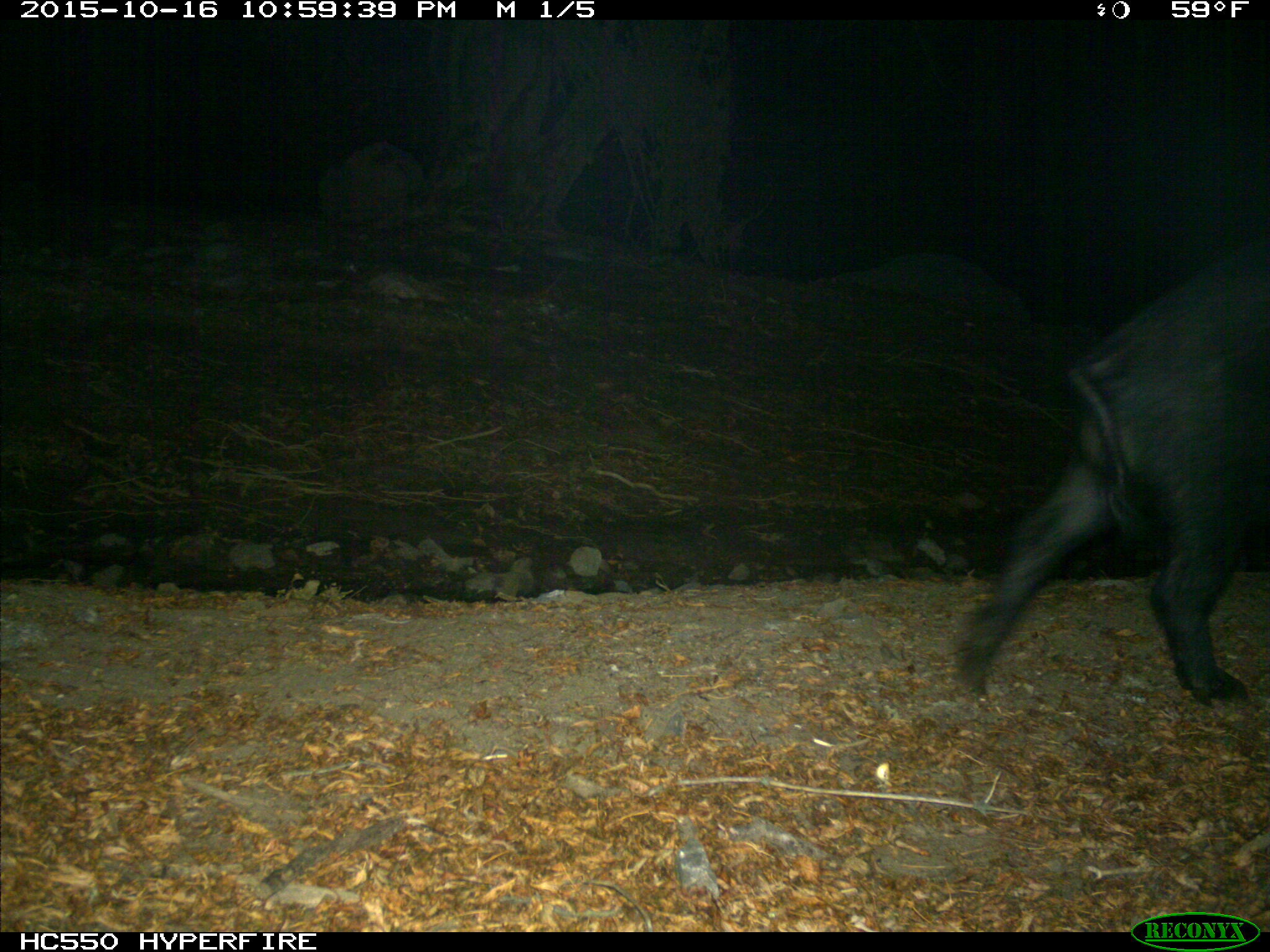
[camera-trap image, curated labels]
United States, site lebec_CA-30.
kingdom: Animalia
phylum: Chordata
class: Mammalia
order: Artiodactyla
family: Suidae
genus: Sus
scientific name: Sus scrofa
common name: wild boar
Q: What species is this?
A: Sus scrofa (wild boar).